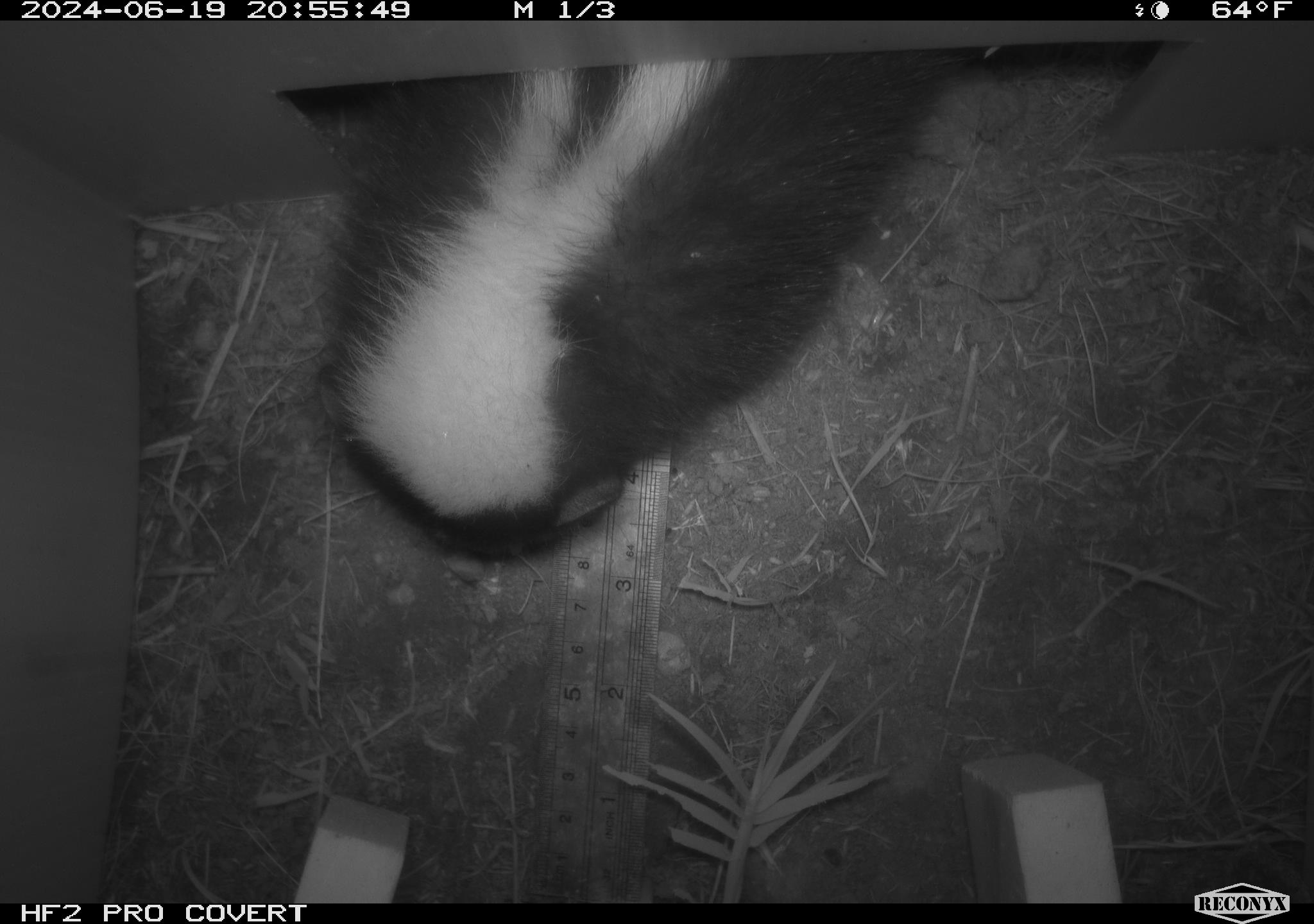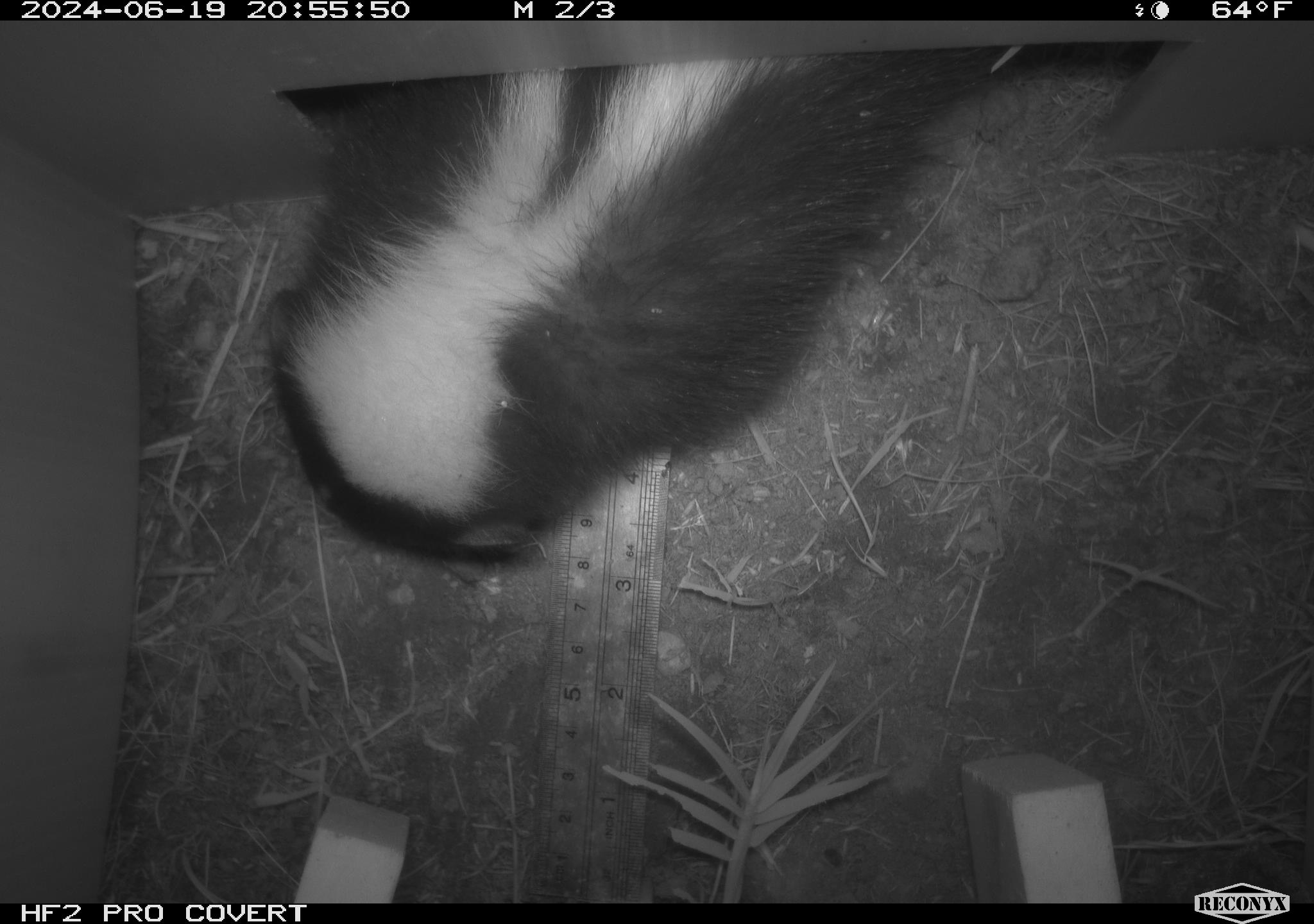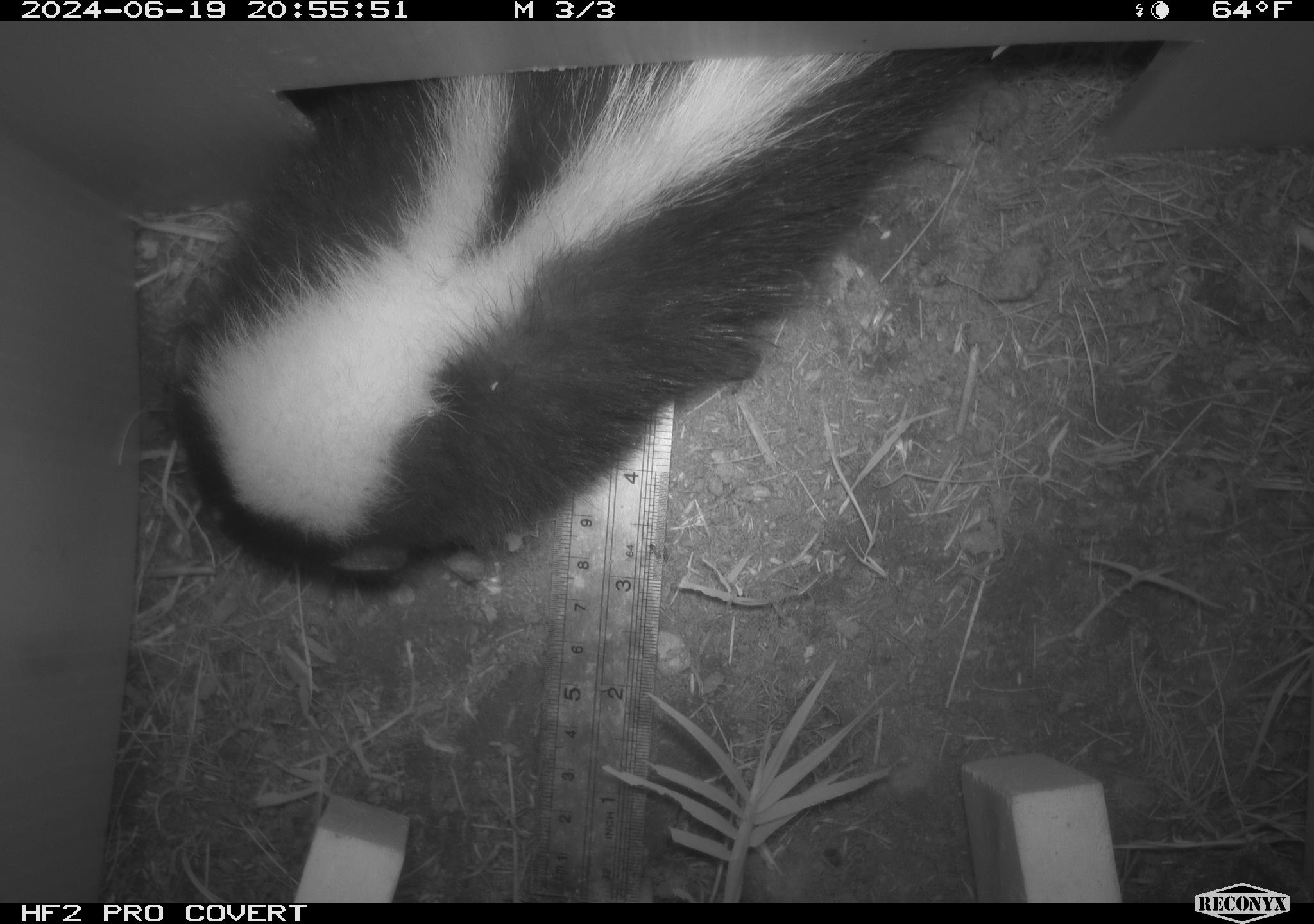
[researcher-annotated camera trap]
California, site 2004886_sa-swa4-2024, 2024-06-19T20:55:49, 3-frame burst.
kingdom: Animalia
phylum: Chordata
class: Mammalia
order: Carnivora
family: Mephitidae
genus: Mephitis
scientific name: Mephitis mephitis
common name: striped skunk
Striped skunk (Mephitis mephitis).